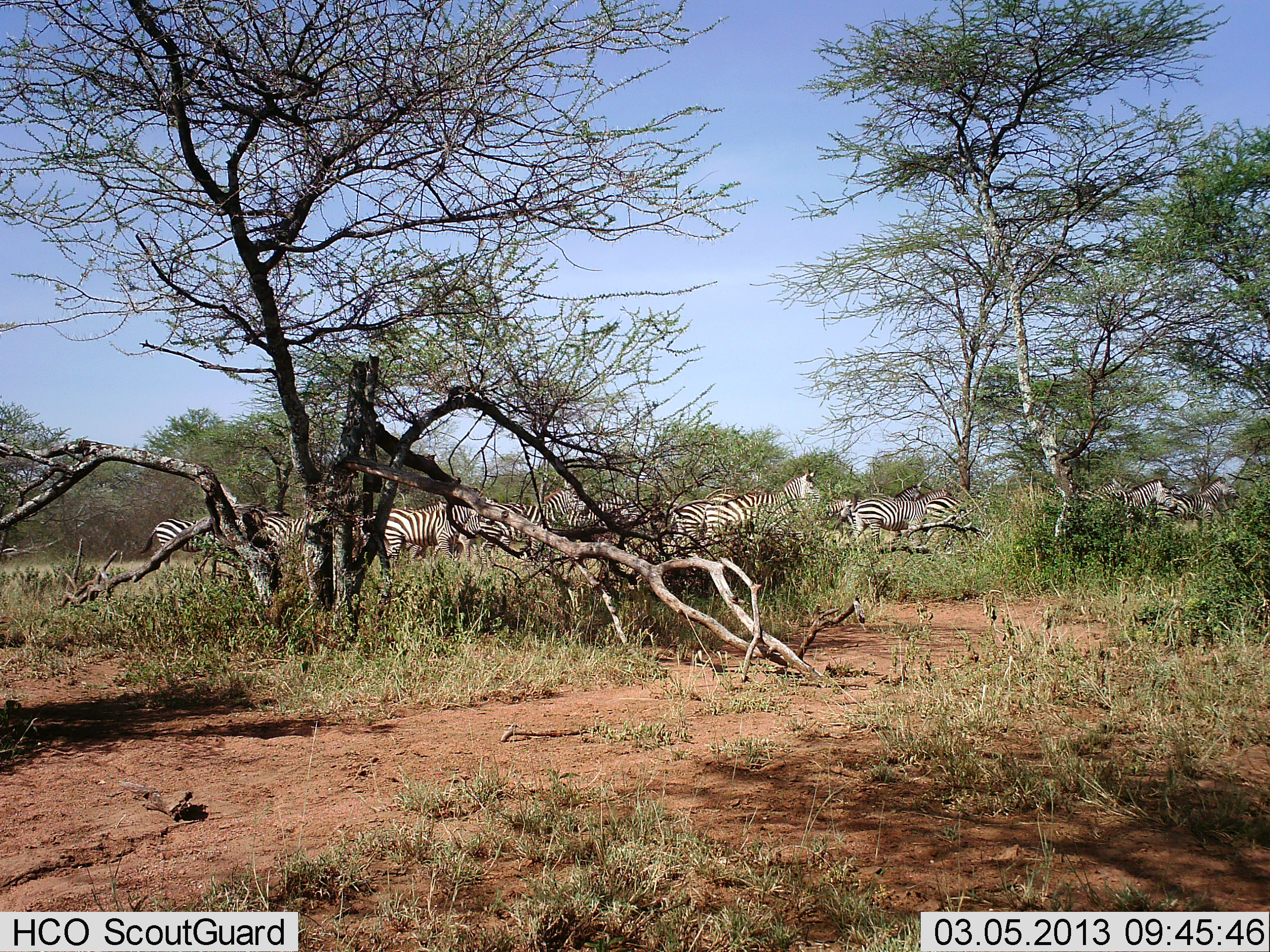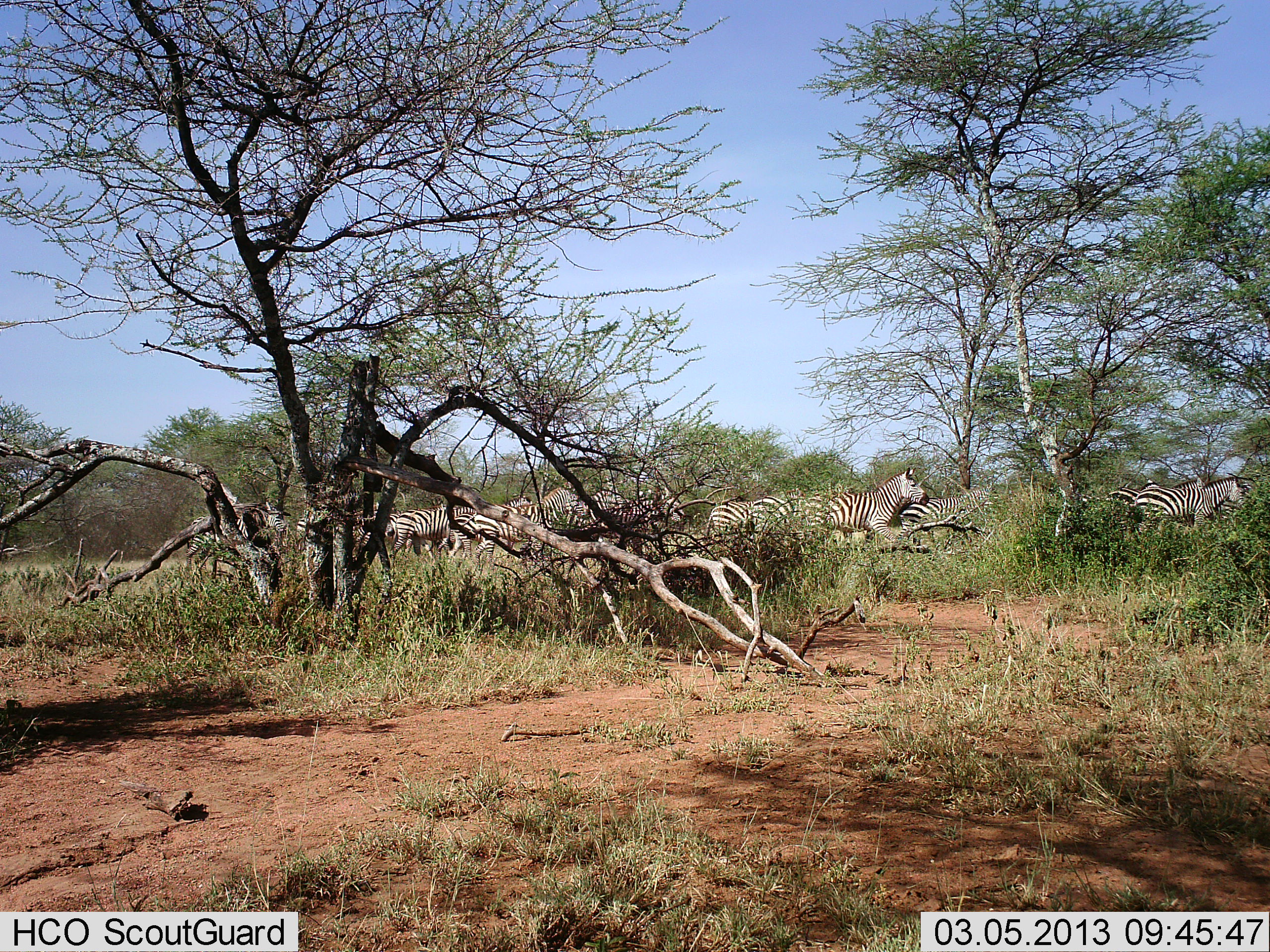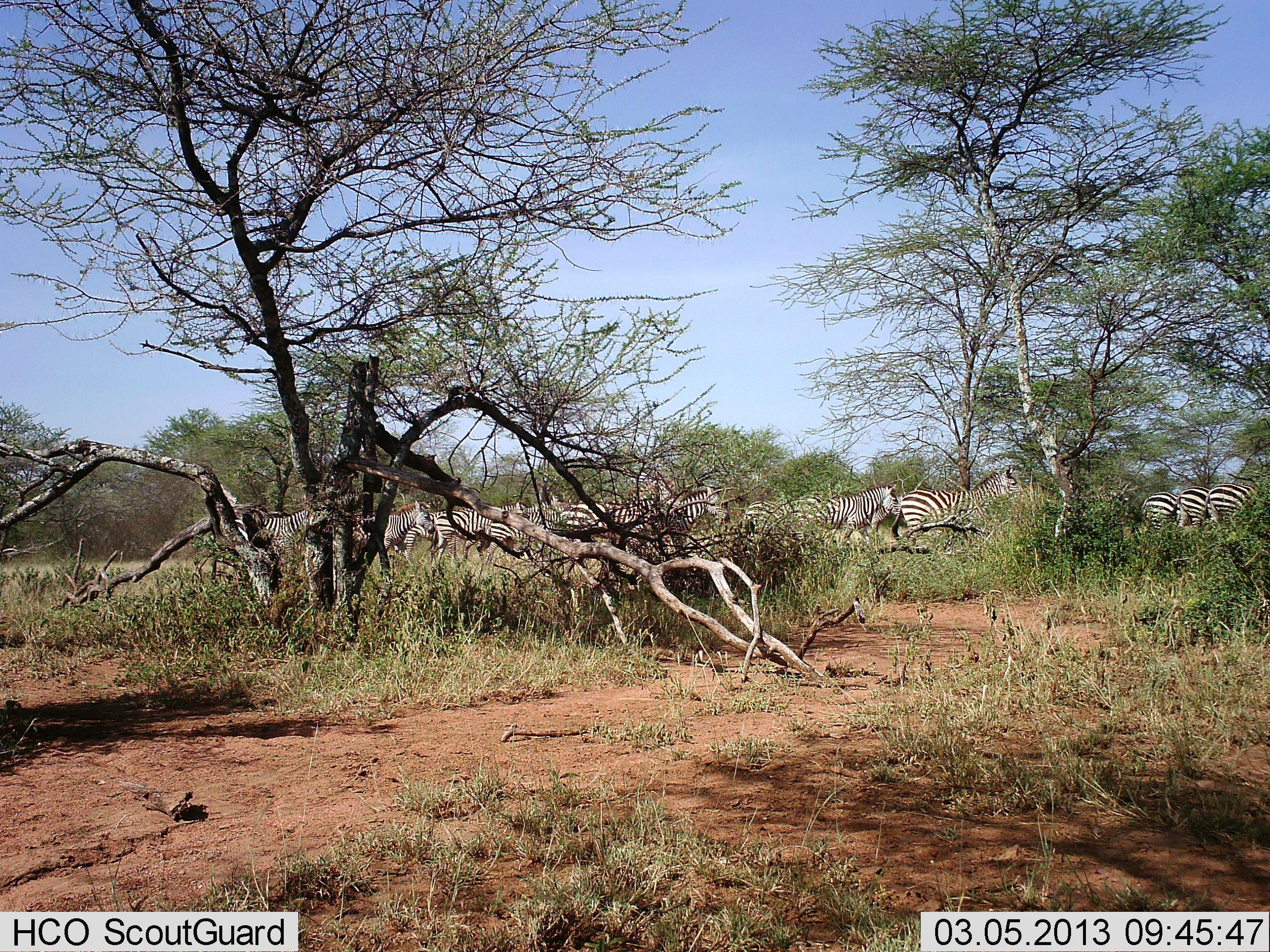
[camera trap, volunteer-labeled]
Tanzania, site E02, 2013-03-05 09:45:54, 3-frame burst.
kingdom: Animalia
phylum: Chordata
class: Mammalia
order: Perissodactyla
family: Equidae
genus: Equus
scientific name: Equus quagga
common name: plains zebra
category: zebra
Zebra (plains zebra) (Equus quagga), count 11-50. Behavior (volunteer vote fractions): standing 0%, resting 0%, moving 100%, interacting 0%. Young present (vote fraction): 0%. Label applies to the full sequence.